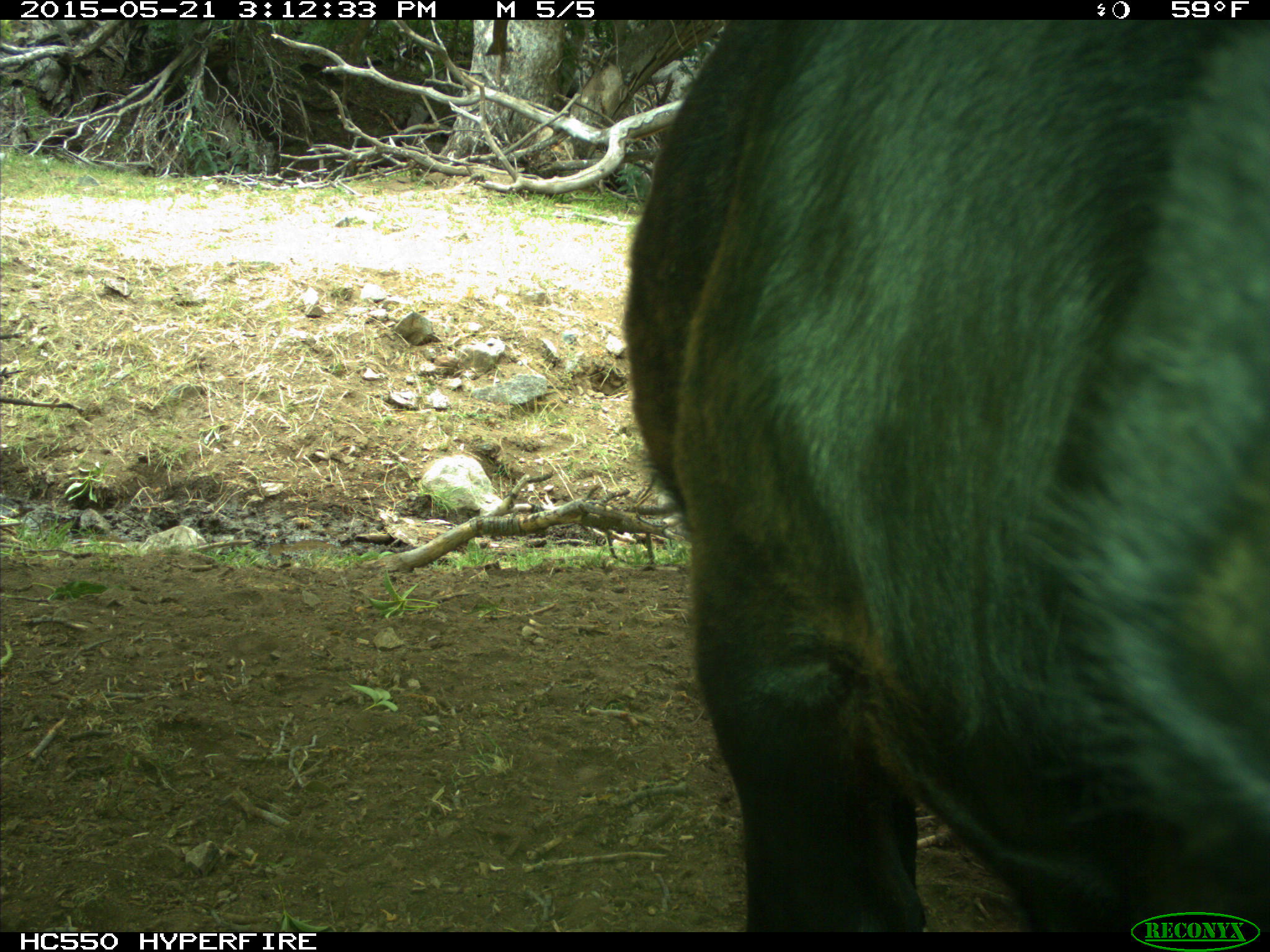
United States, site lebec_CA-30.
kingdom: Animalia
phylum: Chordata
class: Mammalia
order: Artiodactyla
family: Bovidae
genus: Bos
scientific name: Bos taurus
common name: domestic cow